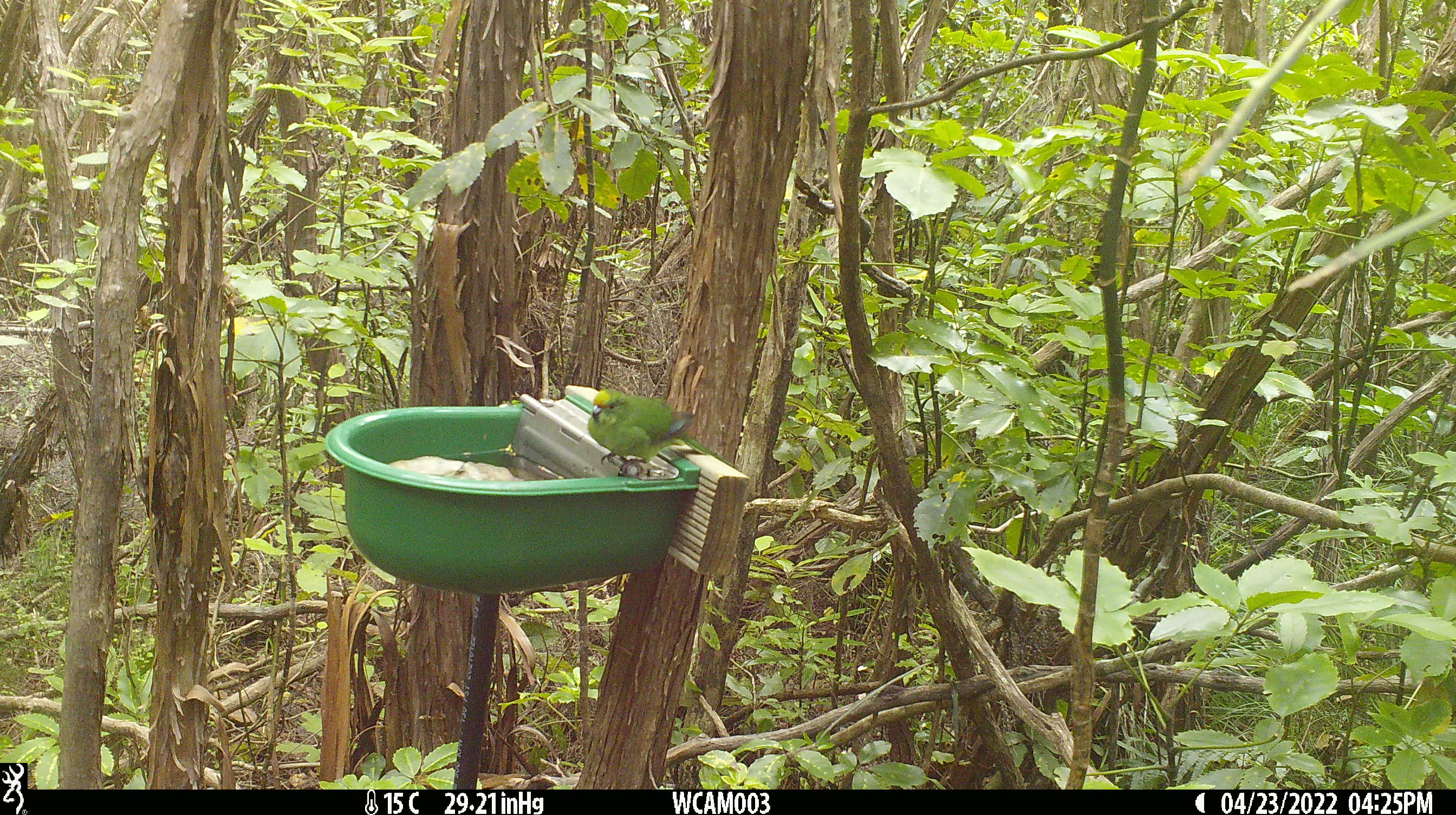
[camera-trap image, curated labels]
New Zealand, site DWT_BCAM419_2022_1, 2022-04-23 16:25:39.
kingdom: Animalia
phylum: Chordata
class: Aves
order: Psittaciformes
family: Psittaculidae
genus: Cyanoramphus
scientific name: Cyanoramphus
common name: parakeet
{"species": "parakeet (Cyanoramphus)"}